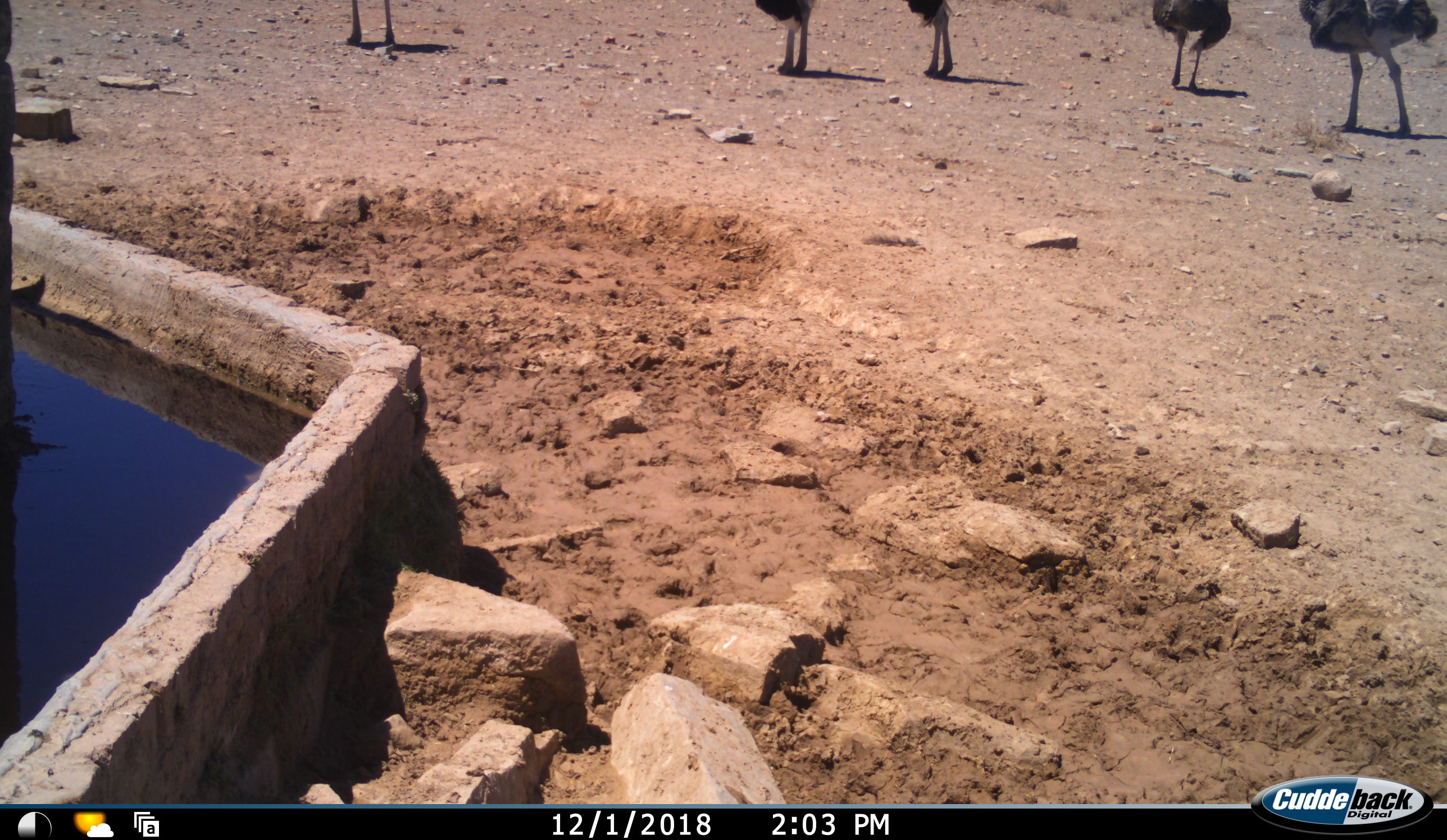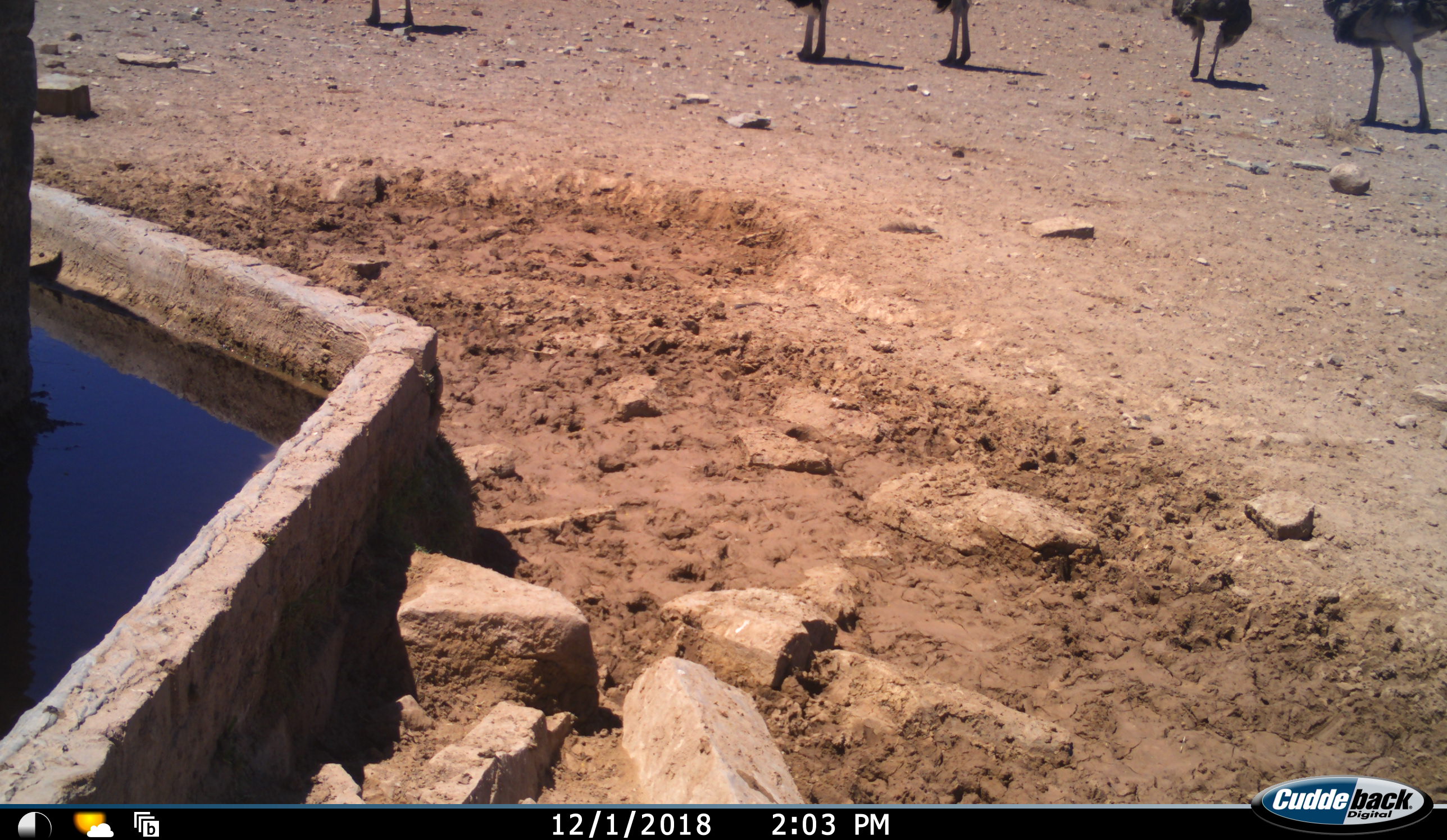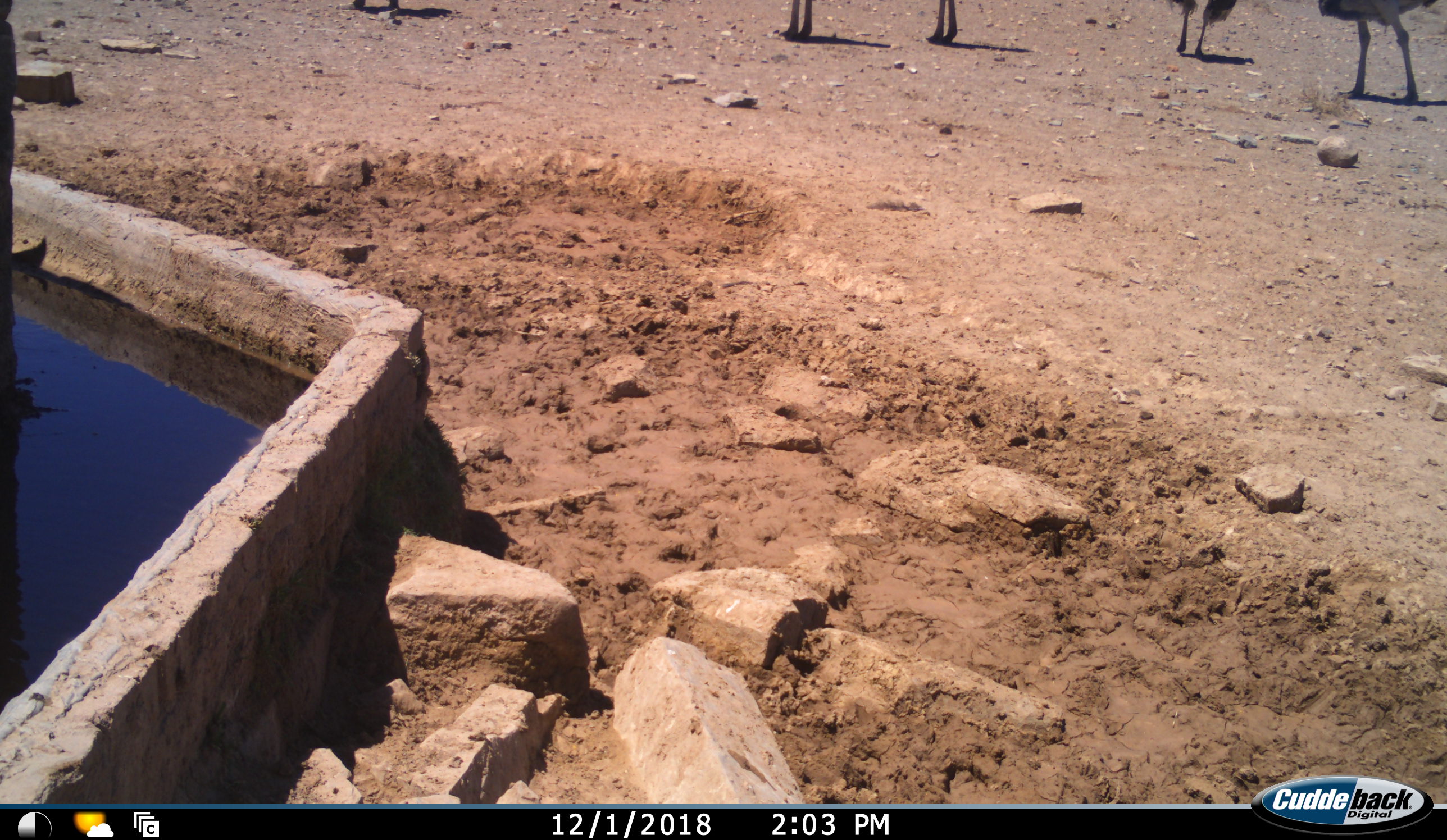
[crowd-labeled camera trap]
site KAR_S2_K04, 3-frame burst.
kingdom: Animalia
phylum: Chordata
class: Aves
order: Struthioniformes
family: Struthionidae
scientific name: Struthionidae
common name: ostrich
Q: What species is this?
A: Ostrich (Struthionidae).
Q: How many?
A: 5.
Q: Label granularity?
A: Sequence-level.